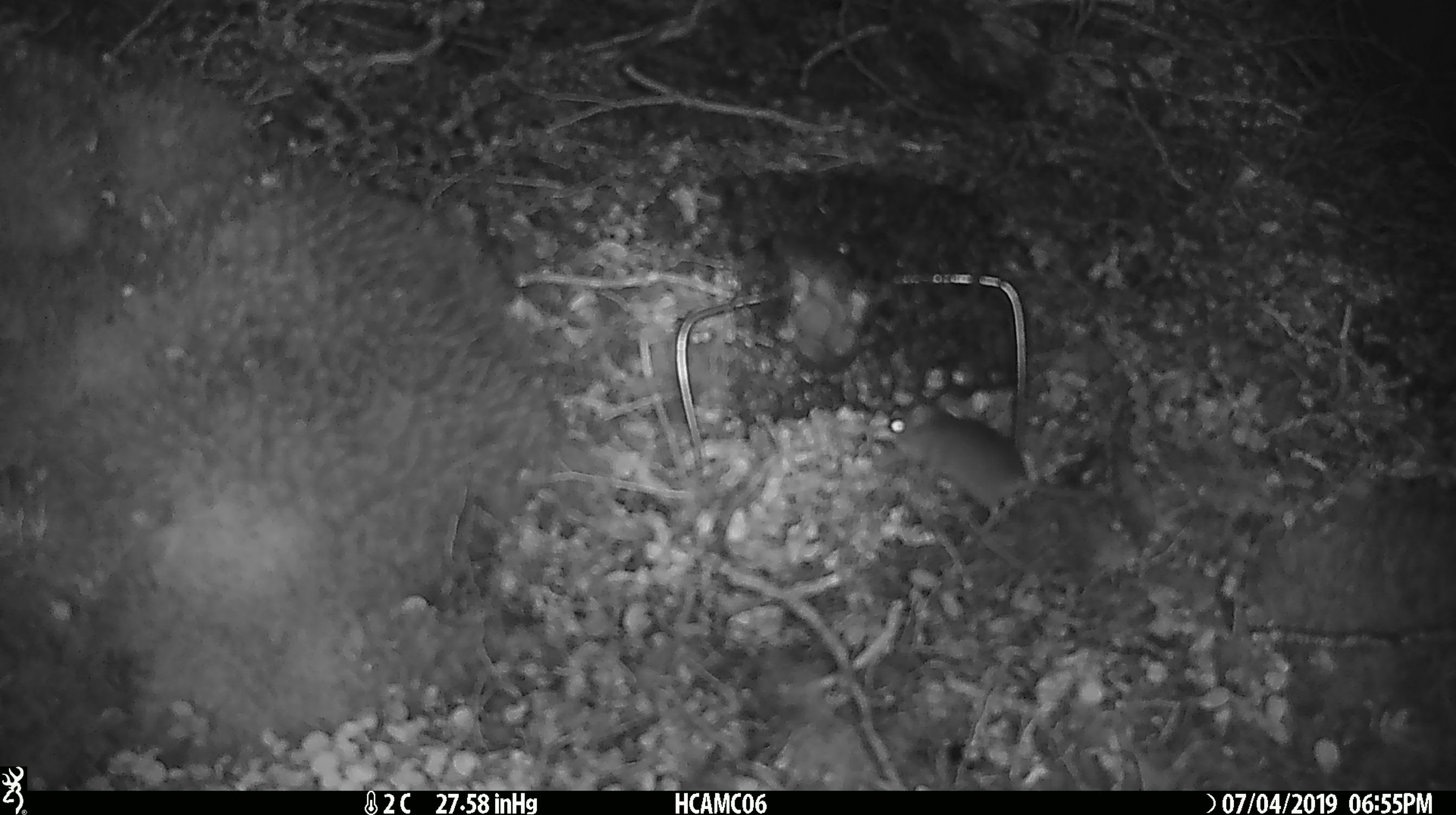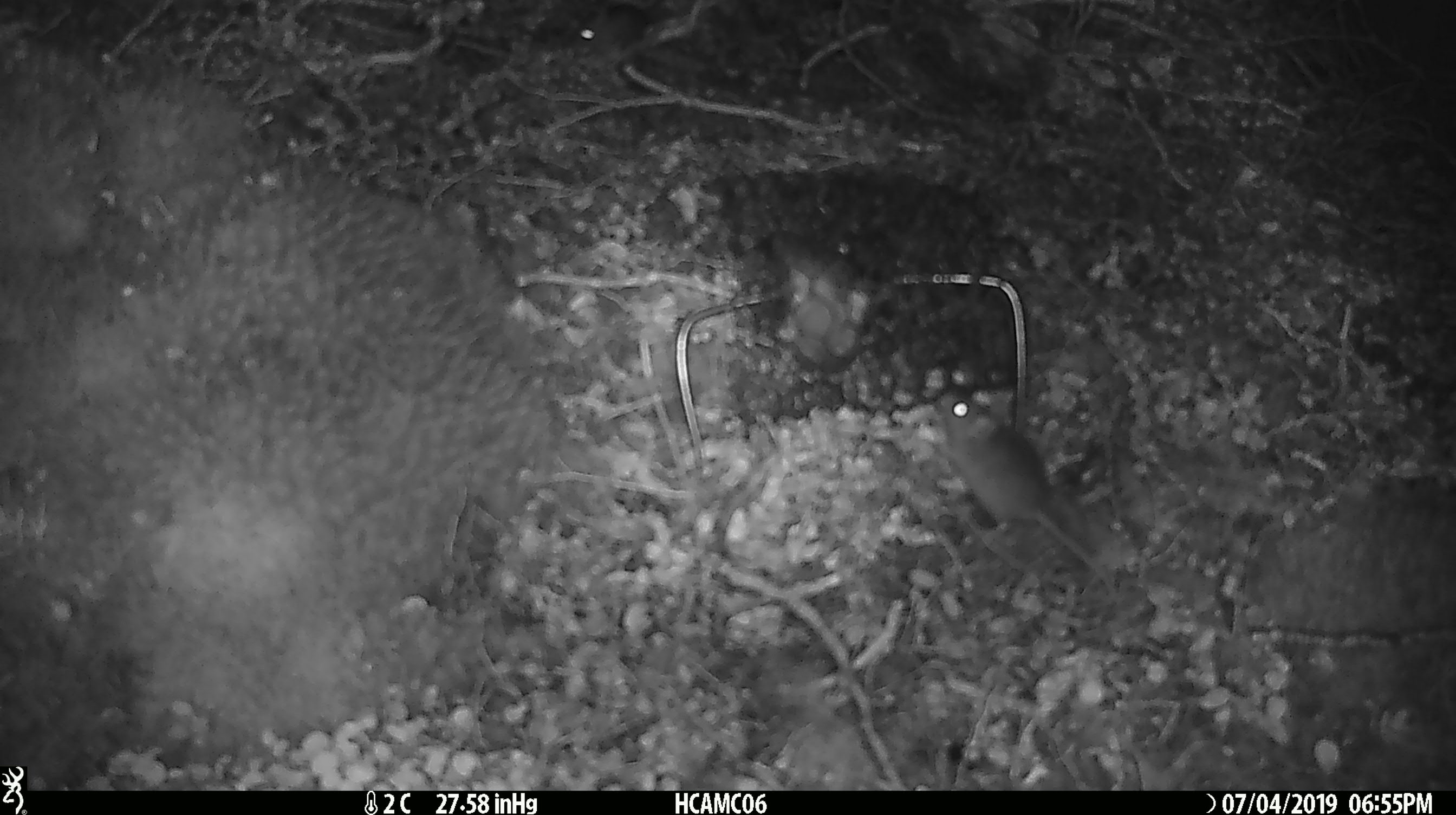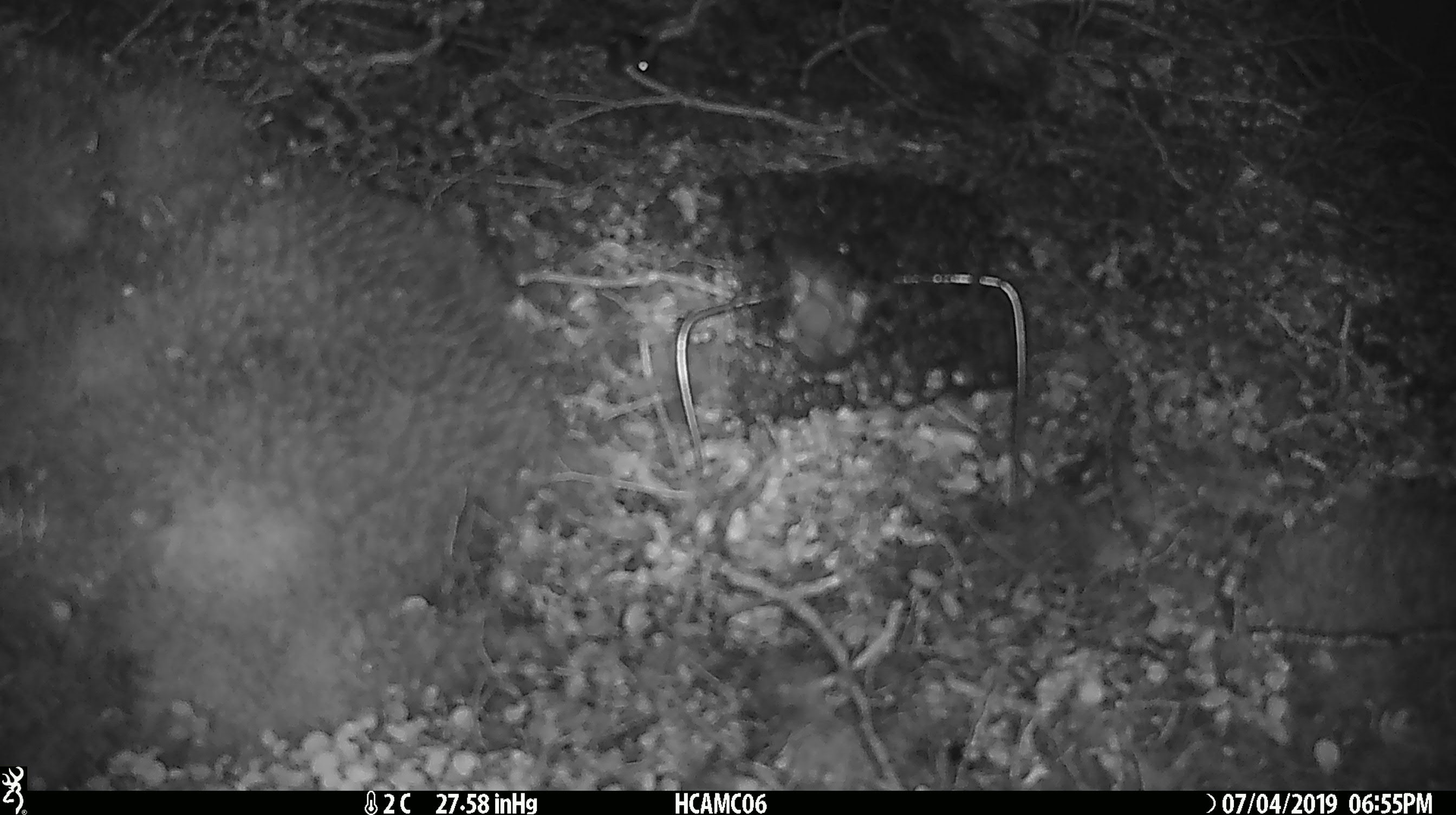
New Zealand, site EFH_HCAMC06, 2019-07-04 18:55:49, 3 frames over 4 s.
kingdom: Animalia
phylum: Chordata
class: Mammalia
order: Rodentia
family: Muridae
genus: Mus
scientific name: Mus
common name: mouse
Mouse (Mus).